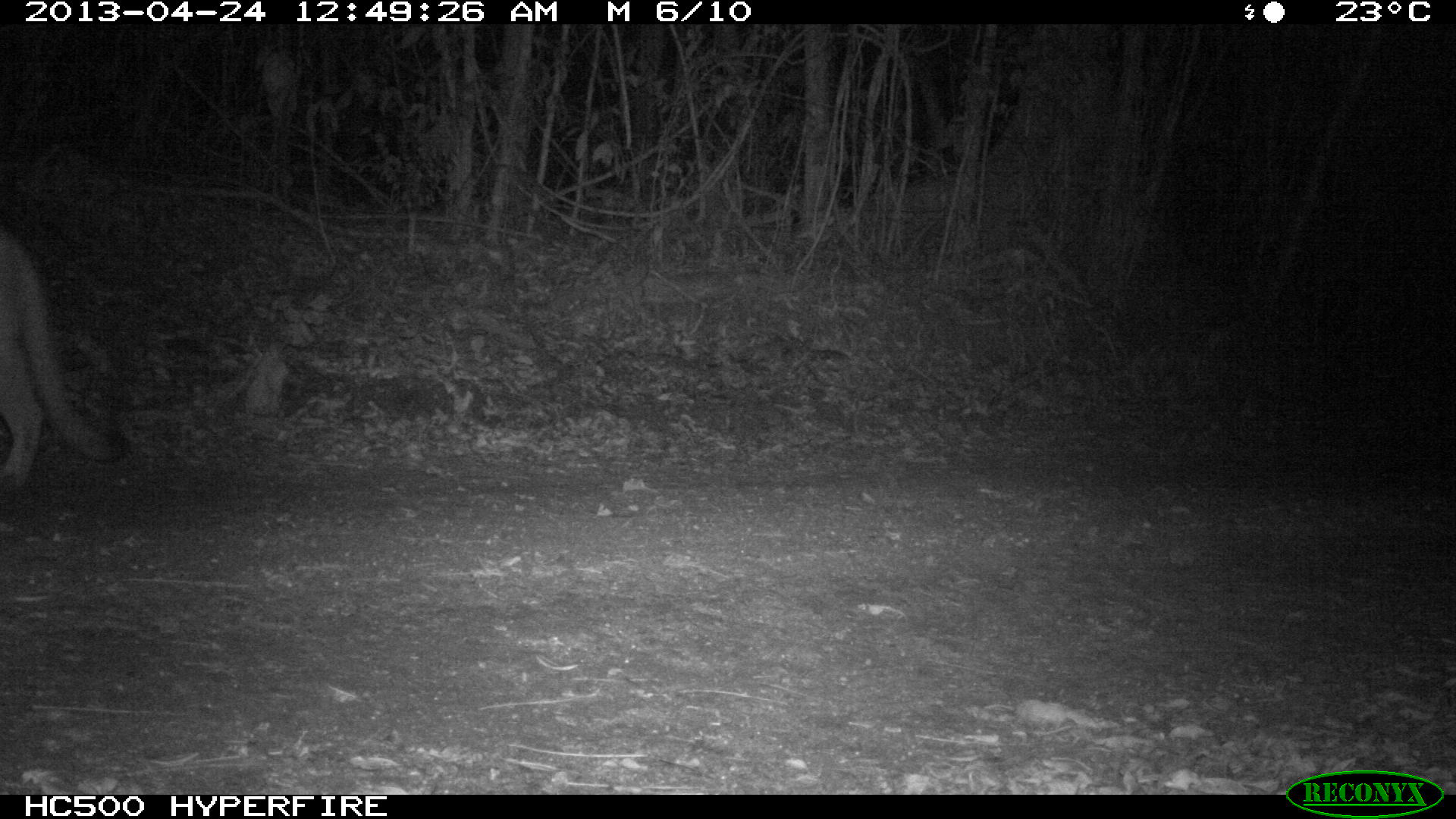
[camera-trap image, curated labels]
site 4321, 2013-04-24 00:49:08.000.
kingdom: Animalia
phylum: Chordata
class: Mammalia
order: Carnivora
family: Felidae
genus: Puma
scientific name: Puma concolor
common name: mountain lion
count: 1